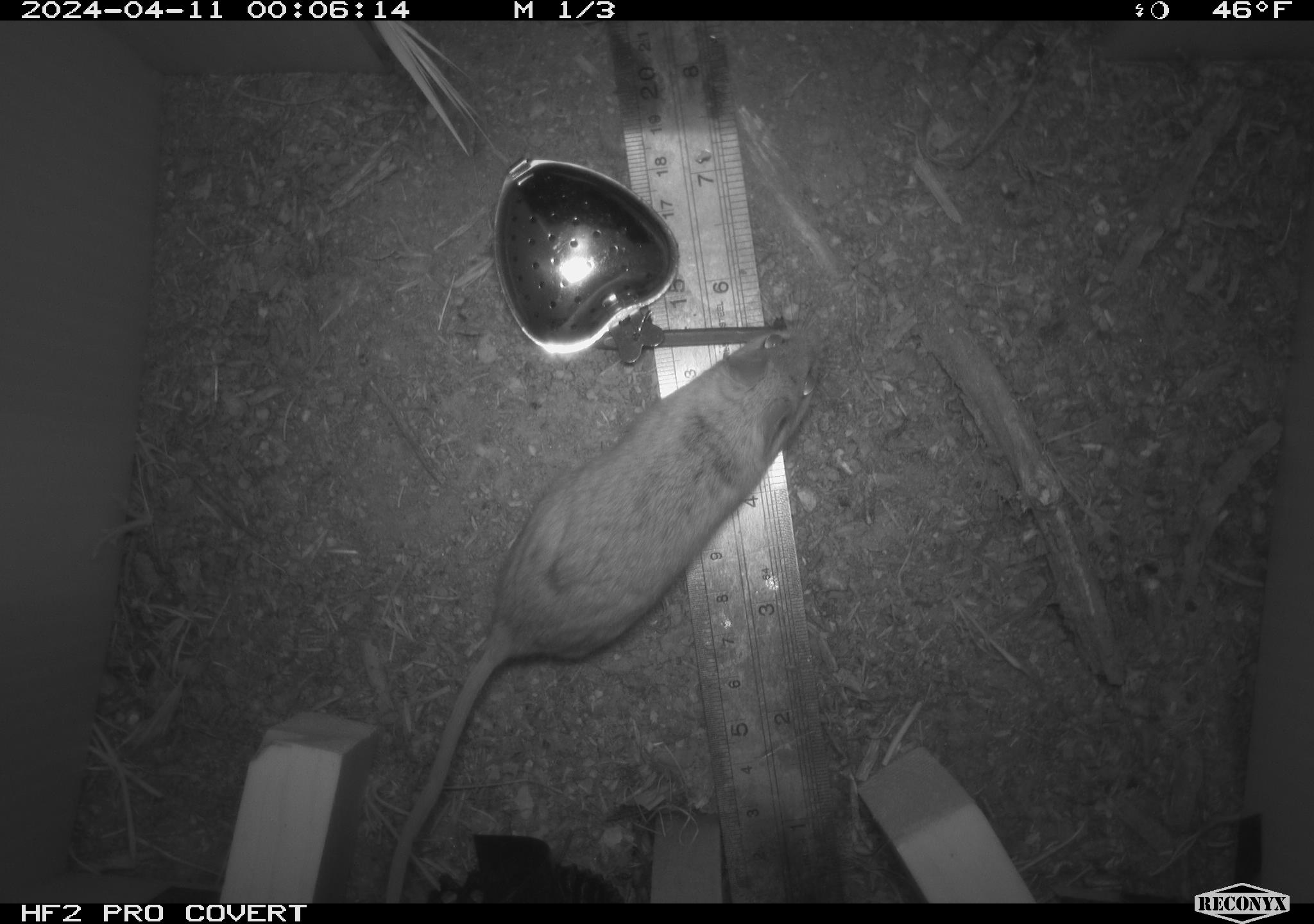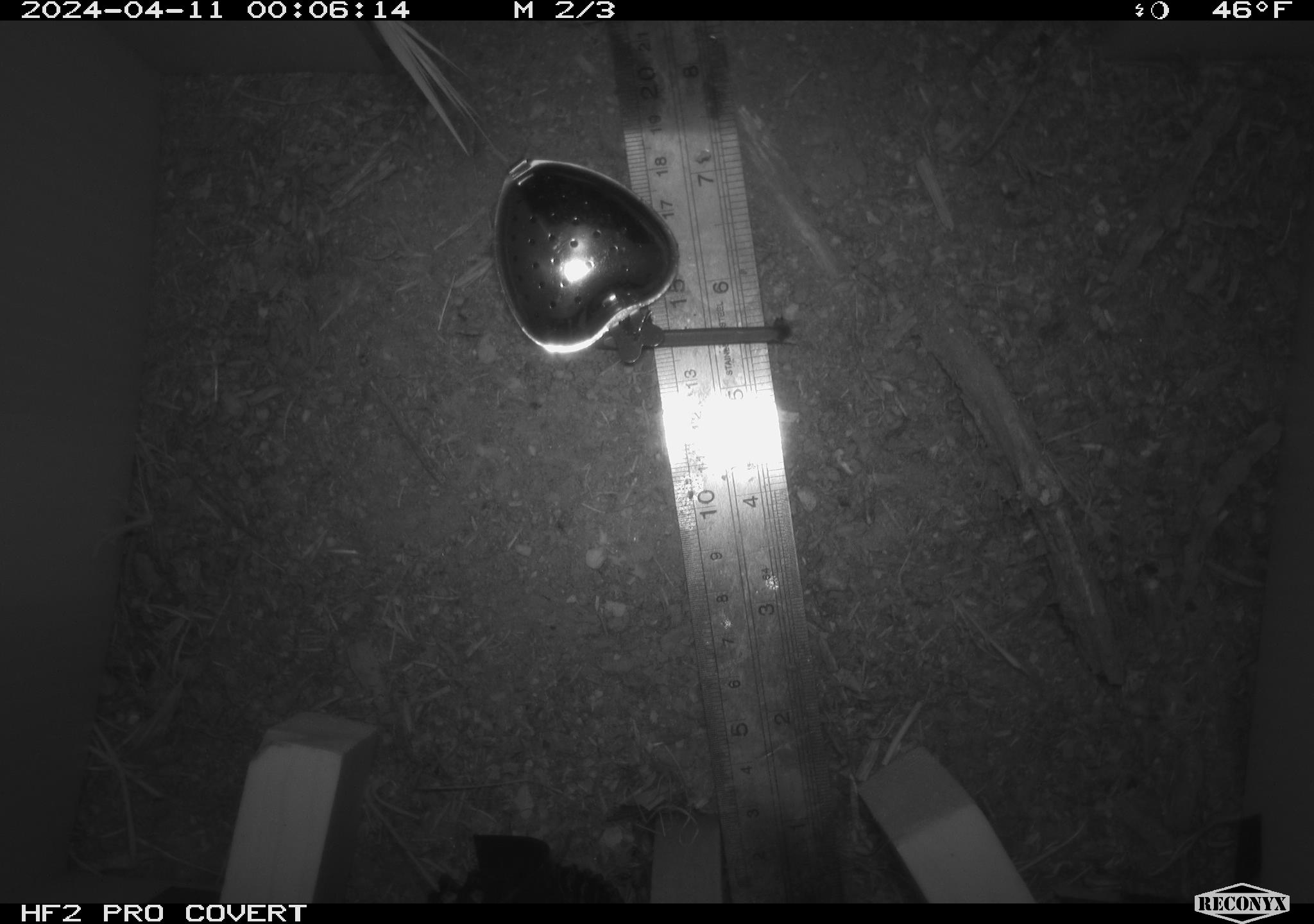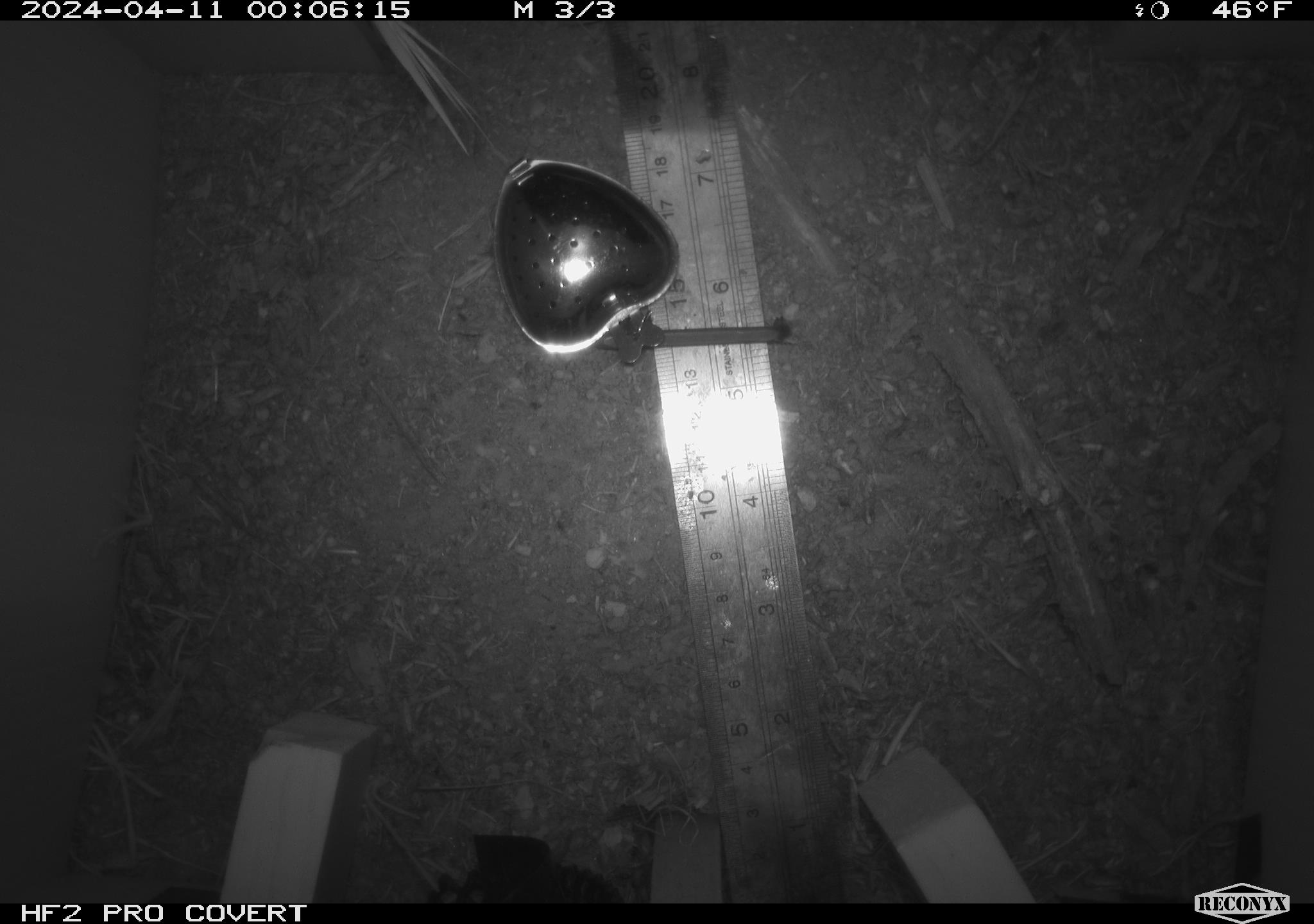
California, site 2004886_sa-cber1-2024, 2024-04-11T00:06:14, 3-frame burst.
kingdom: Animalia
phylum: Chordata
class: Mammalia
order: Rodentia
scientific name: Rodentia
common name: mouse species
Mouse species (Rodentia).